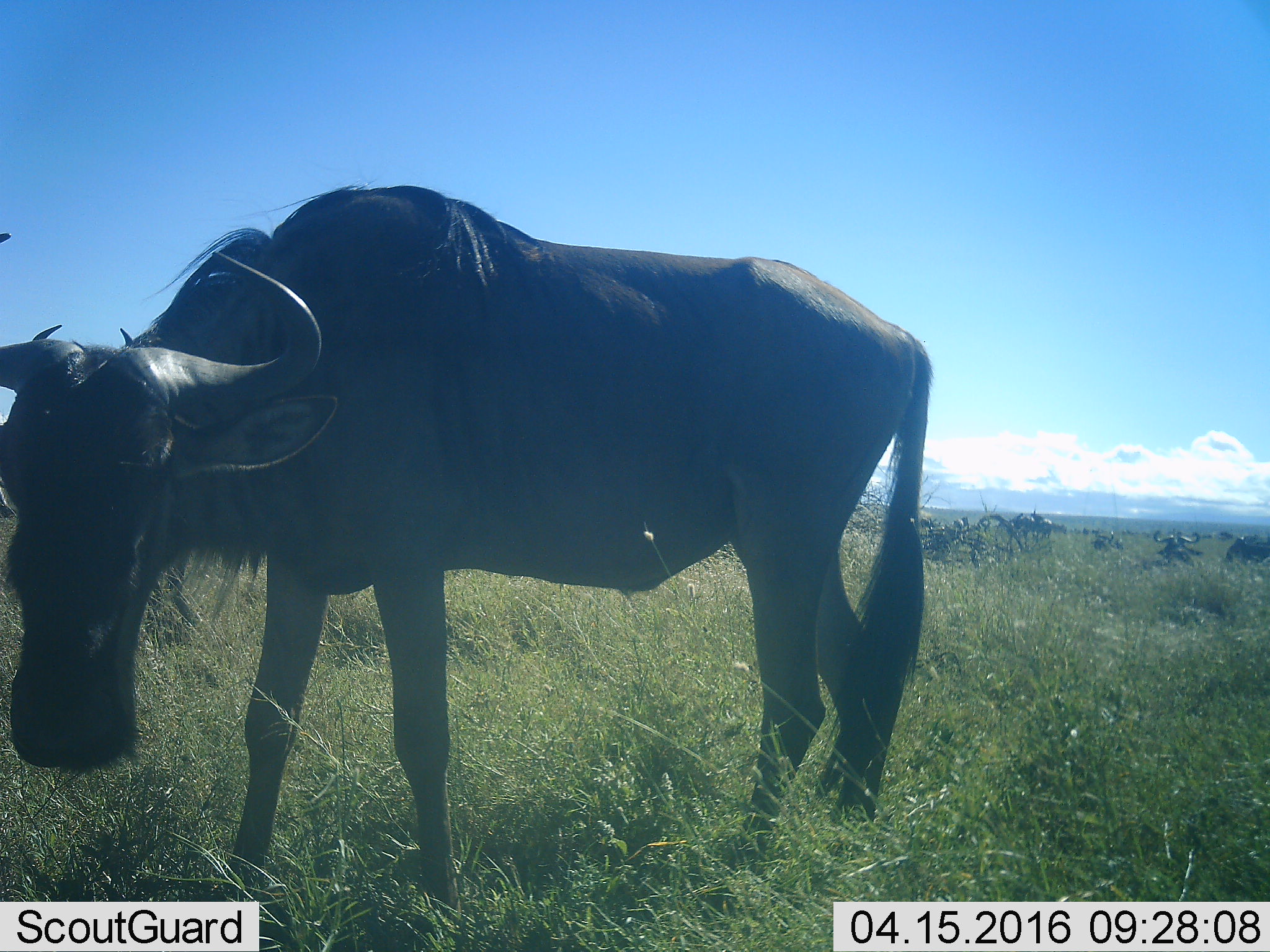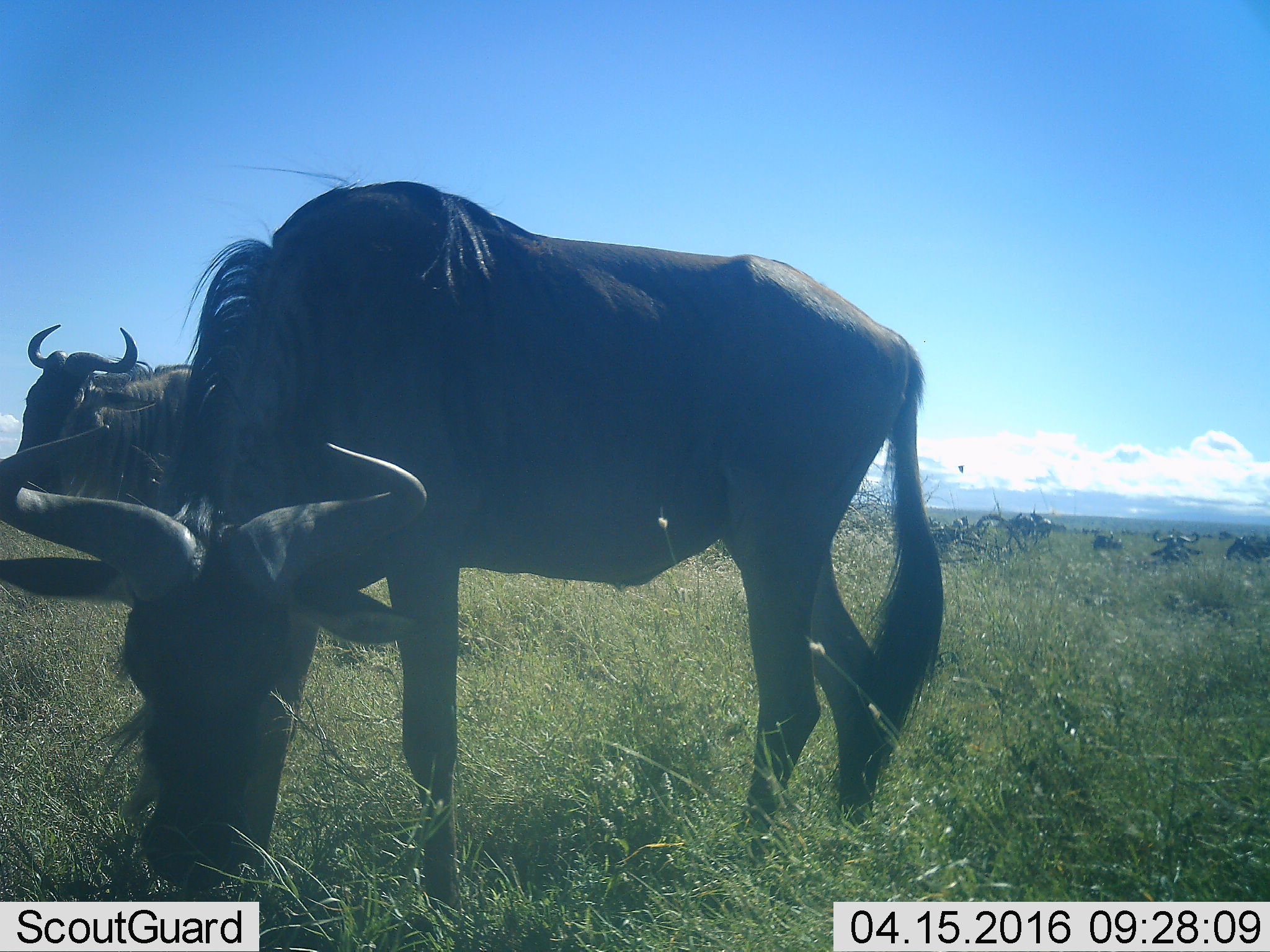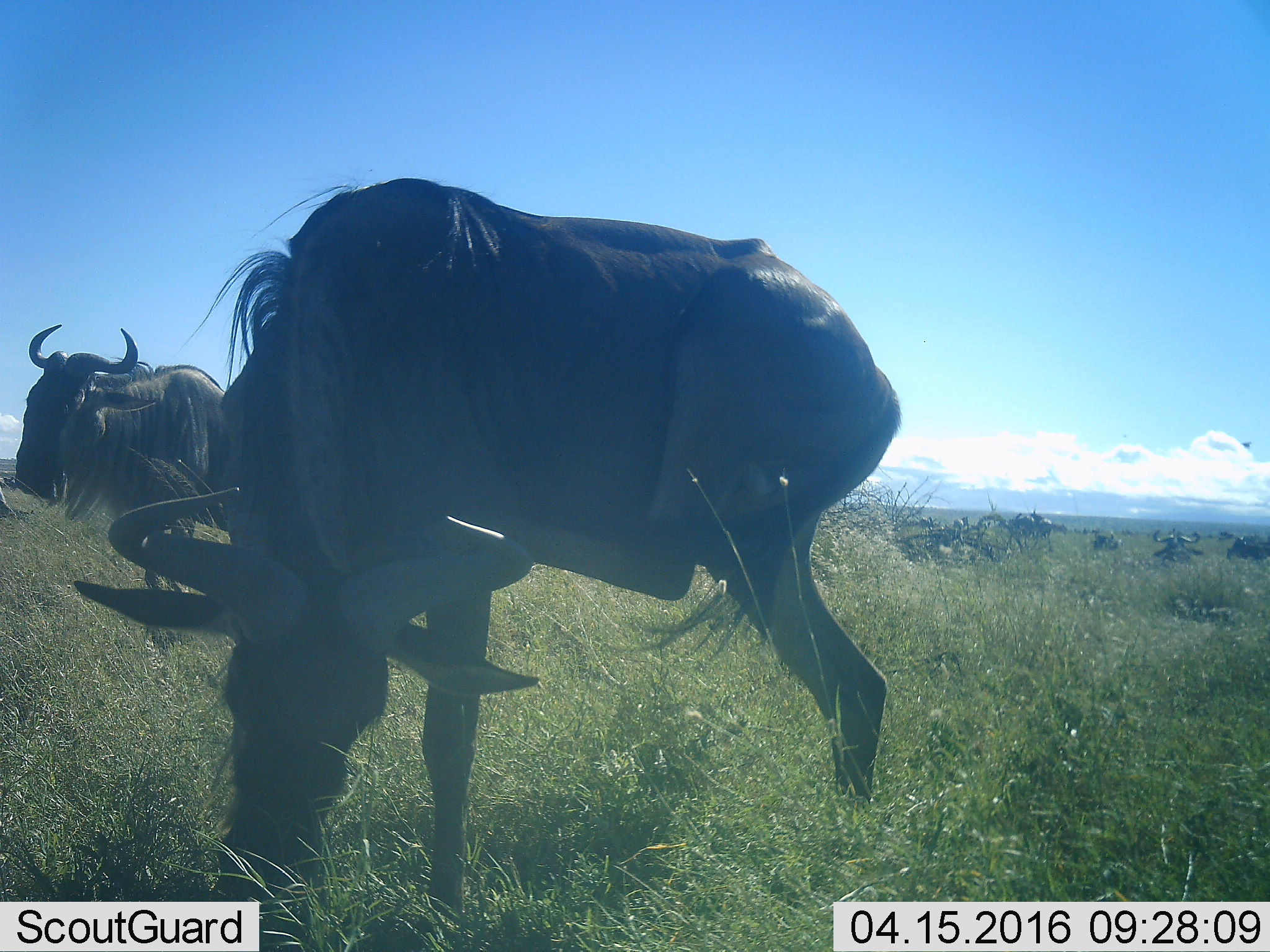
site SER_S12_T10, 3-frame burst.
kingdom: Animalia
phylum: Chordata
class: Mammalia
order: Artiodactyla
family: Bovidae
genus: Connochaetes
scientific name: Connochaetes taurinus taurinus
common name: blue wildebeest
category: wildebeestblue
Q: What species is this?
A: Wildebeestblue (blue wildebeest) (Connochaetes taurinus taurinus).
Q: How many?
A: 10.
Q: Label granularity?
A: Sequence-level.